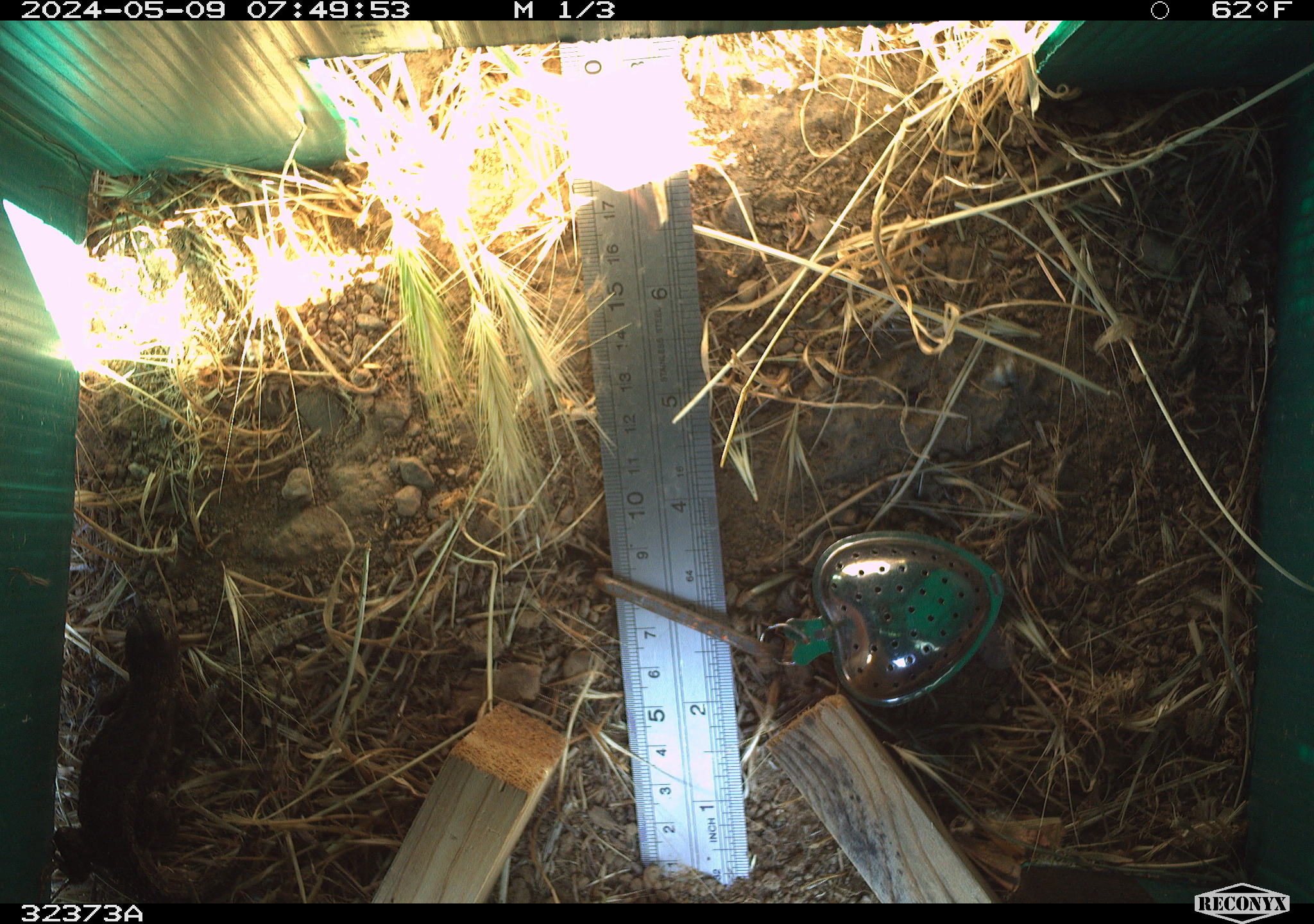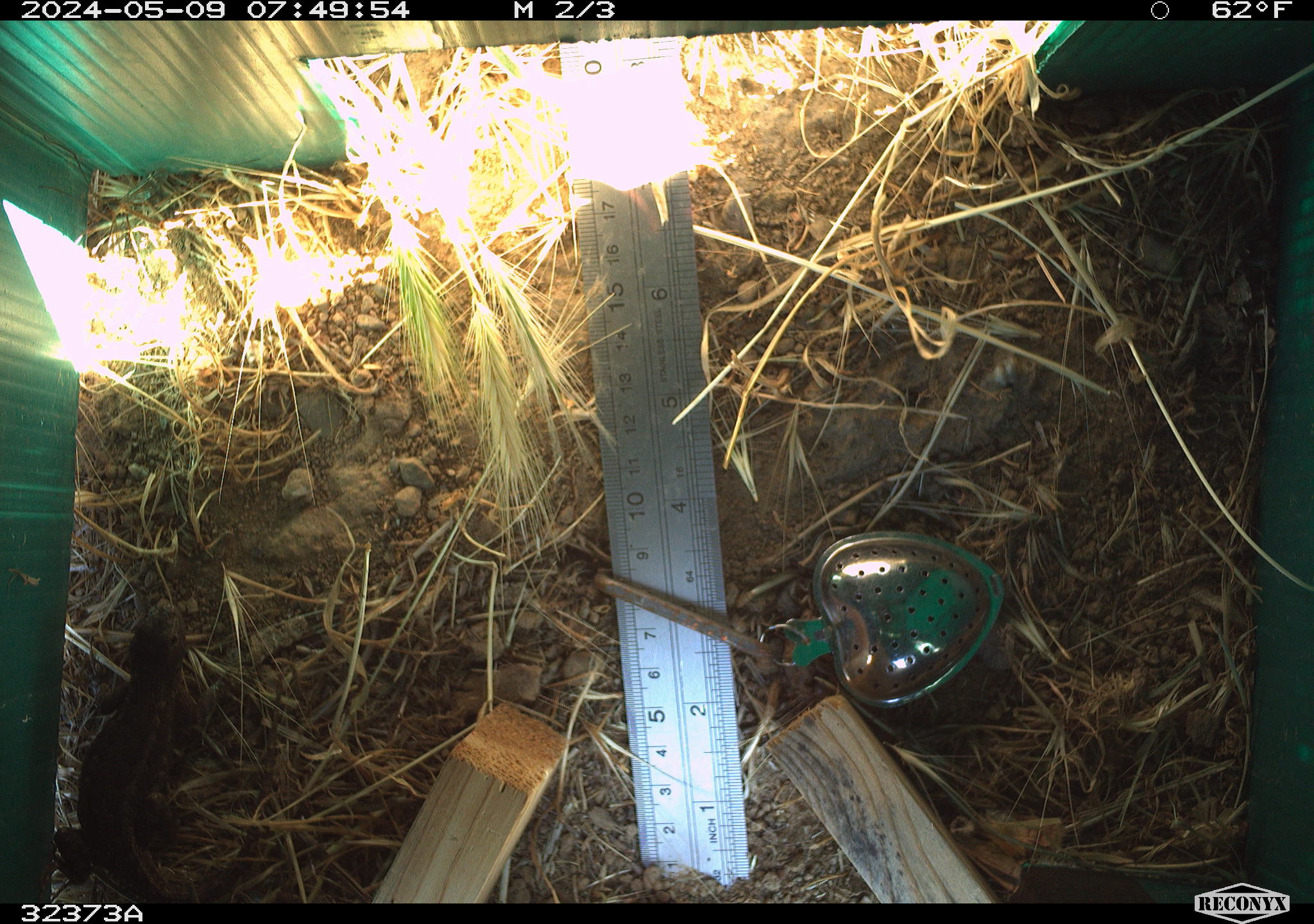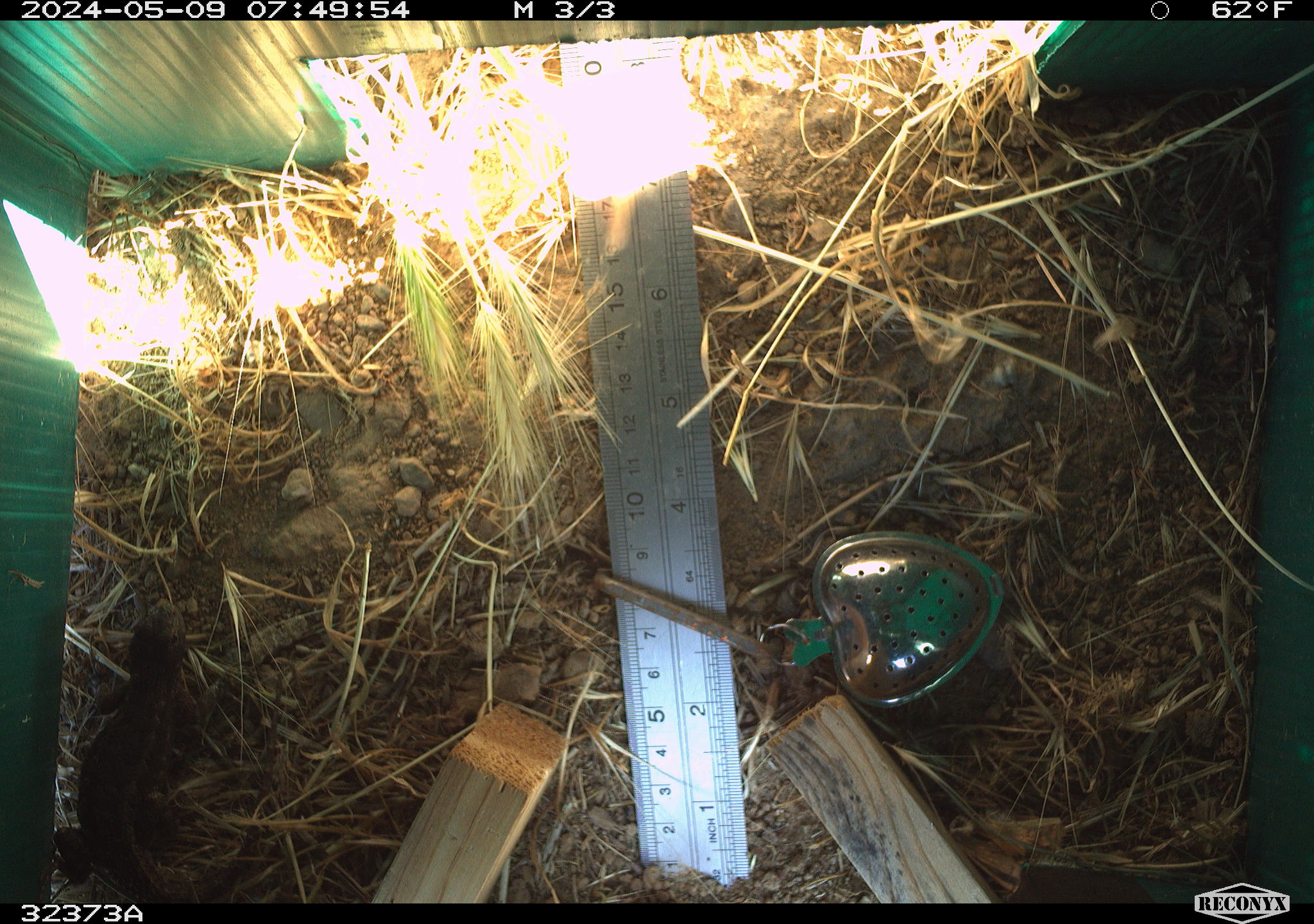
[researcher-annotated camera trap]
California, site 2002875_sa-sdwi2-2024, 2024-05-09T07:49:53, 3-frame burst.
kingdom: Animalia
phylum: Chordata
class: Reptilia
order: Squamata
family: Phrynosomatidae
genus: Sceloporus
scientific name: Sceloporus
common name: spiny lizards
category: sceloporus species